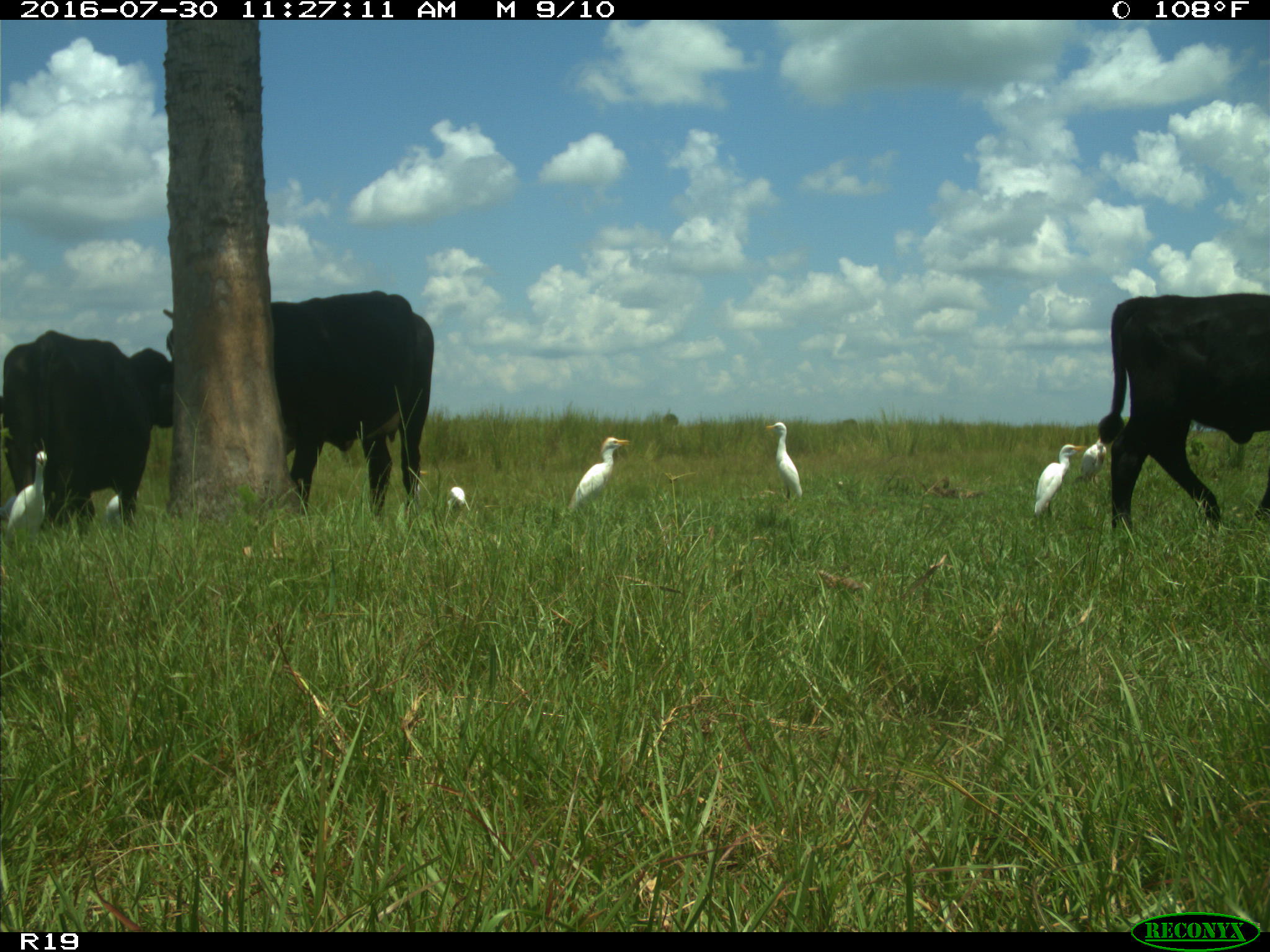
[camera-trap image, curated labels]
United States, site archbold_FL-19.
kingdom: Animalia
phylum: Chordata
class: Mammalia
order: Artiodactyla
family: Bovidae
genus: Bos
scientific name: Bos taurus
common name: domestic cow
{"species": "Bos taurus (domestic cow)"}